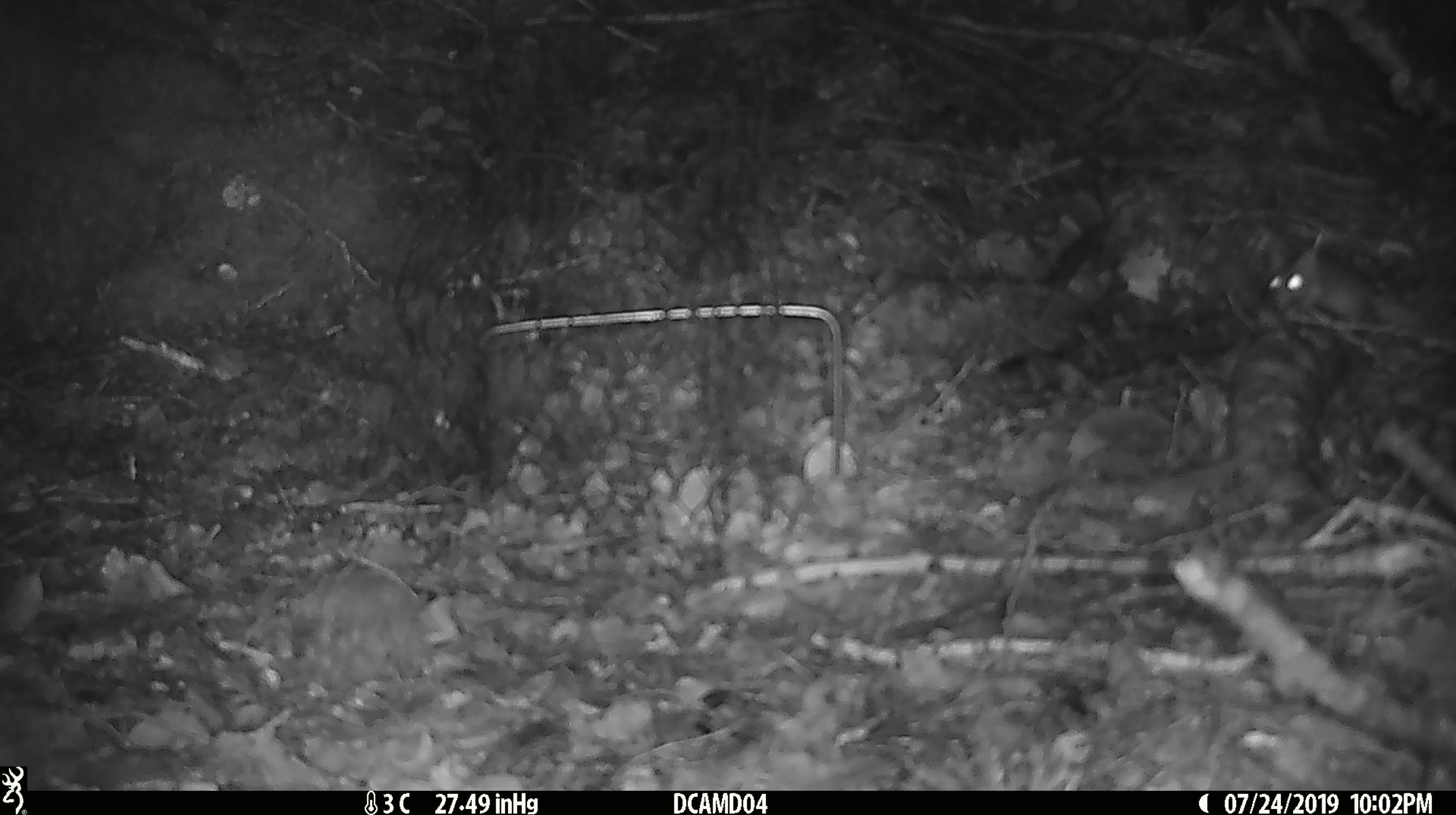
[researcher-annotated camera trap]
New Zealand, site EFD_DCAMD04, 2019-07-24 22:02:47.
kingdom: Animalia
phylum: Chordata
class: Mammalia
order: Rodentia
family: Muridae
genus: Mus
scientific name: Mus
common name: mouse